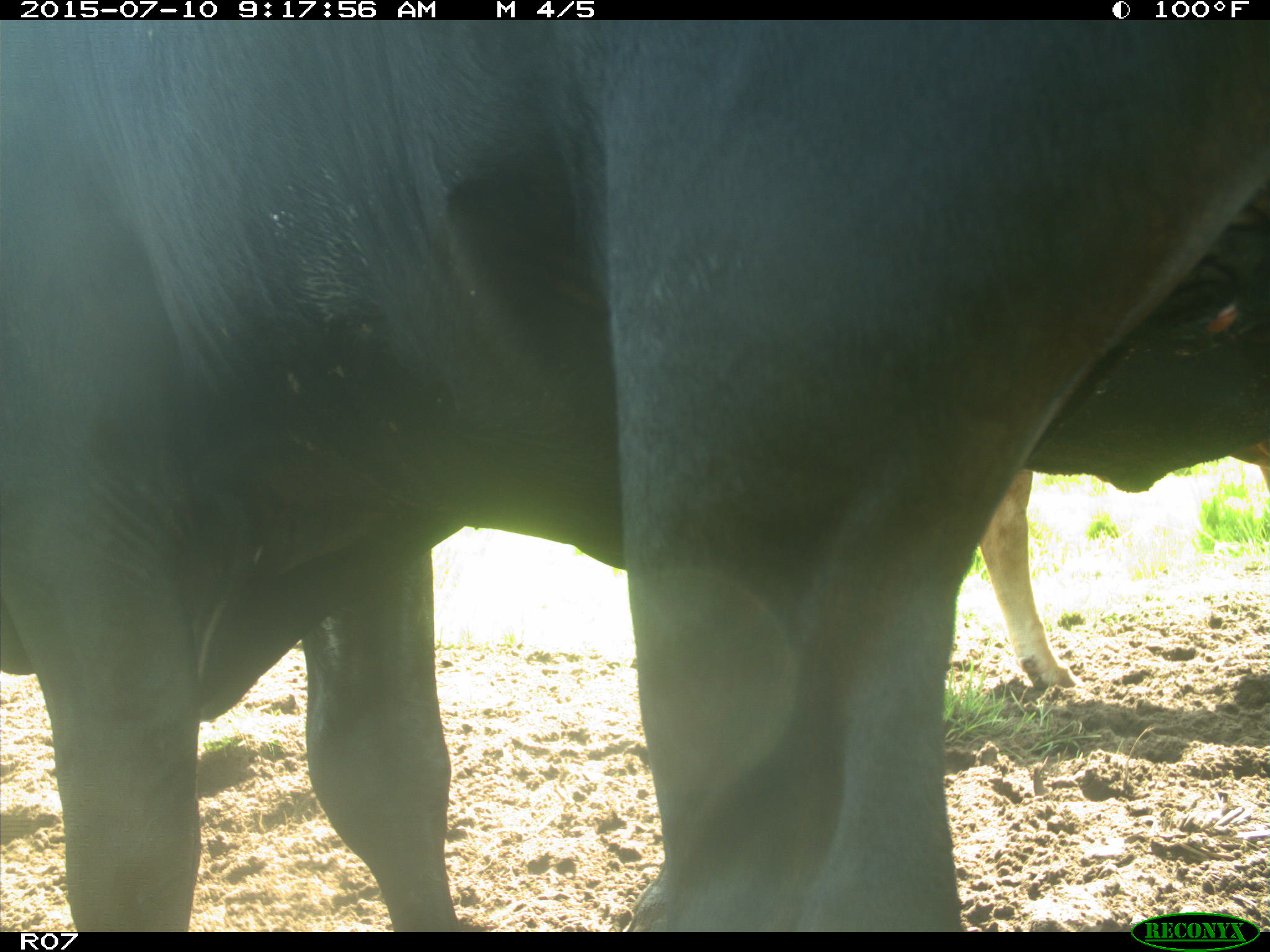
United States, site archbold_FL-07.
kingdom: Animalia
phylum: Chordata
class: Mammalia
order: Artiodactyla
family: Bovidae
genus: Bos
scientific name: Bos taurus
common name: domestic cow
Bos taurus (domestic cow).